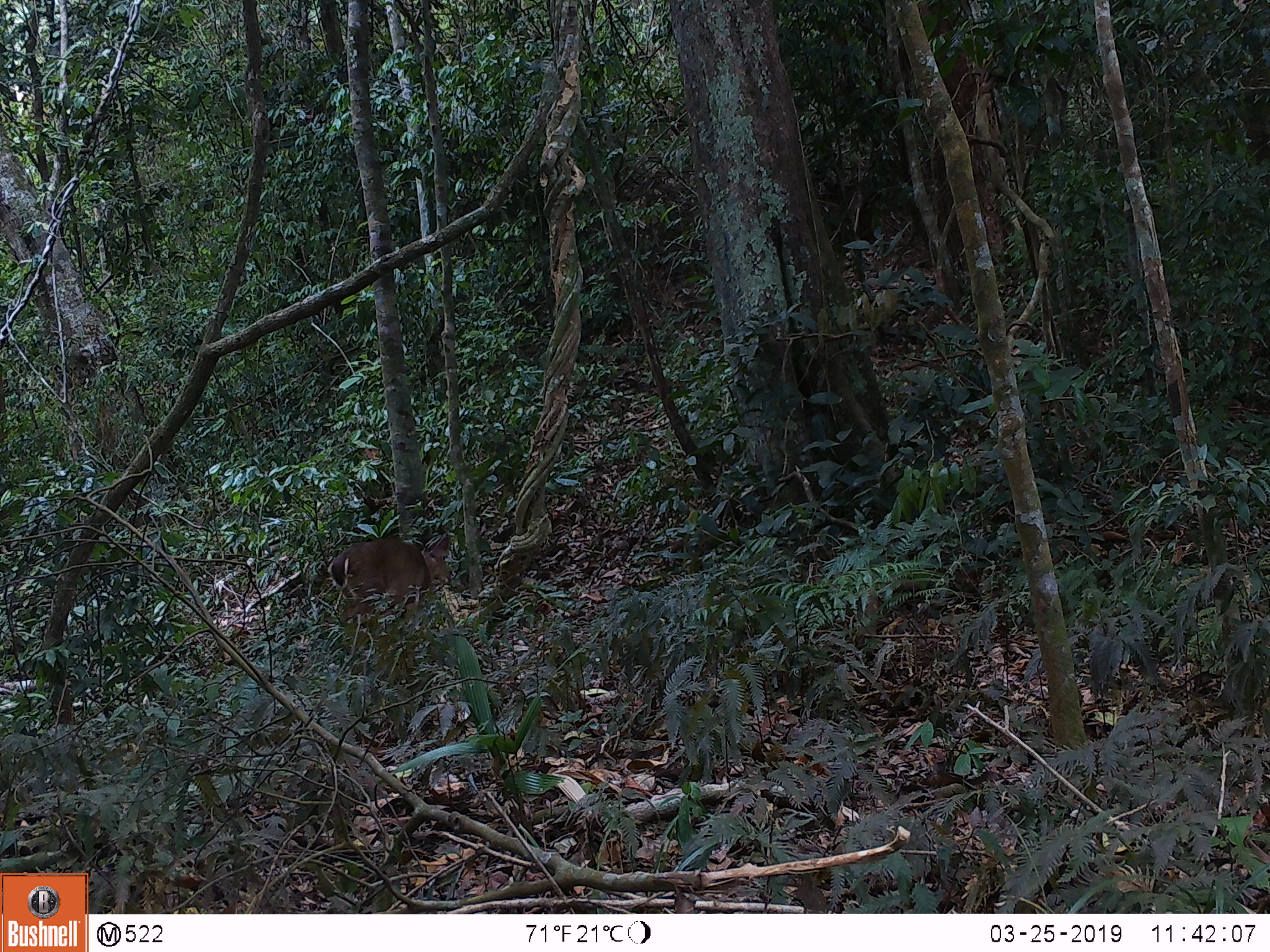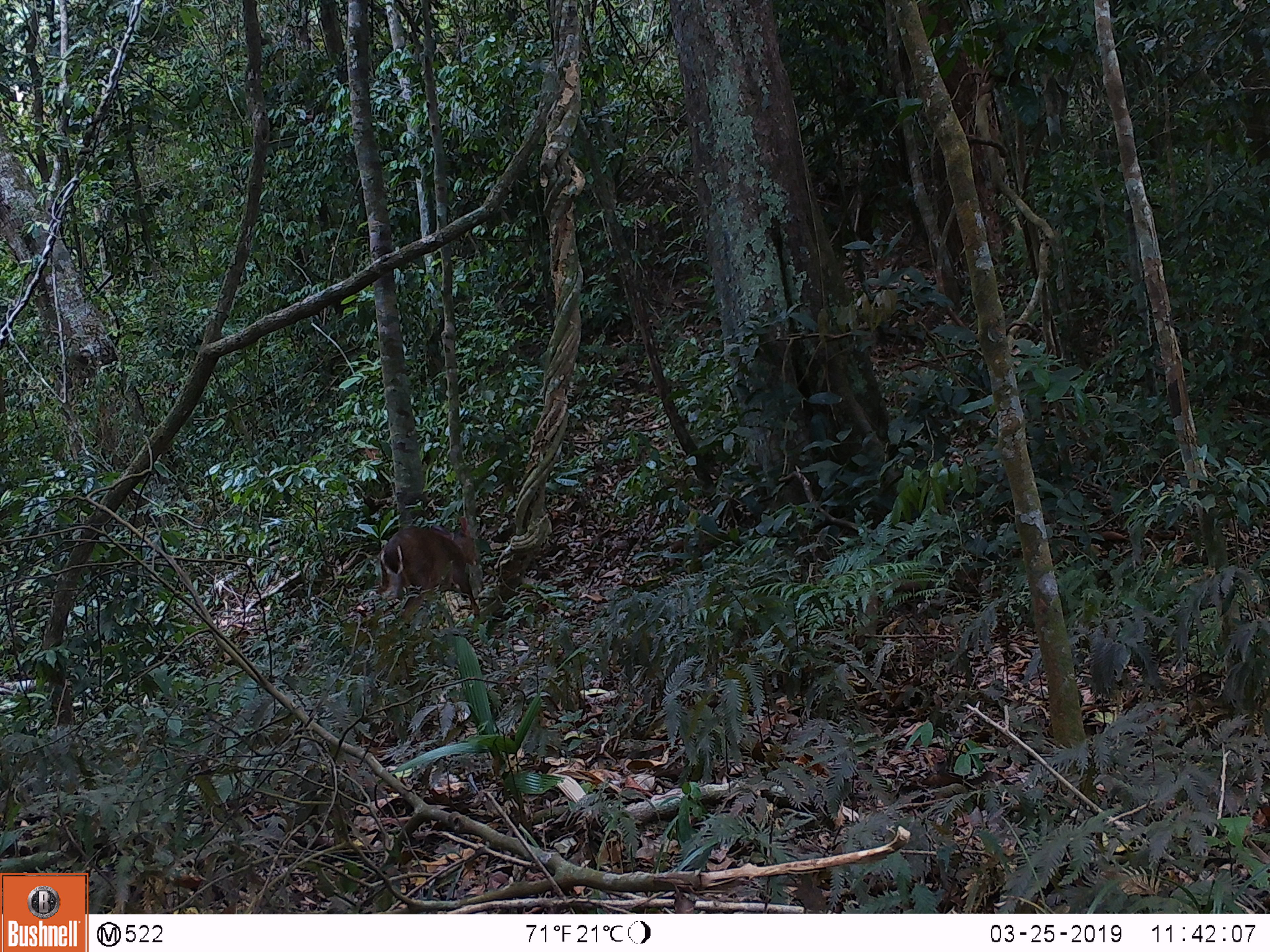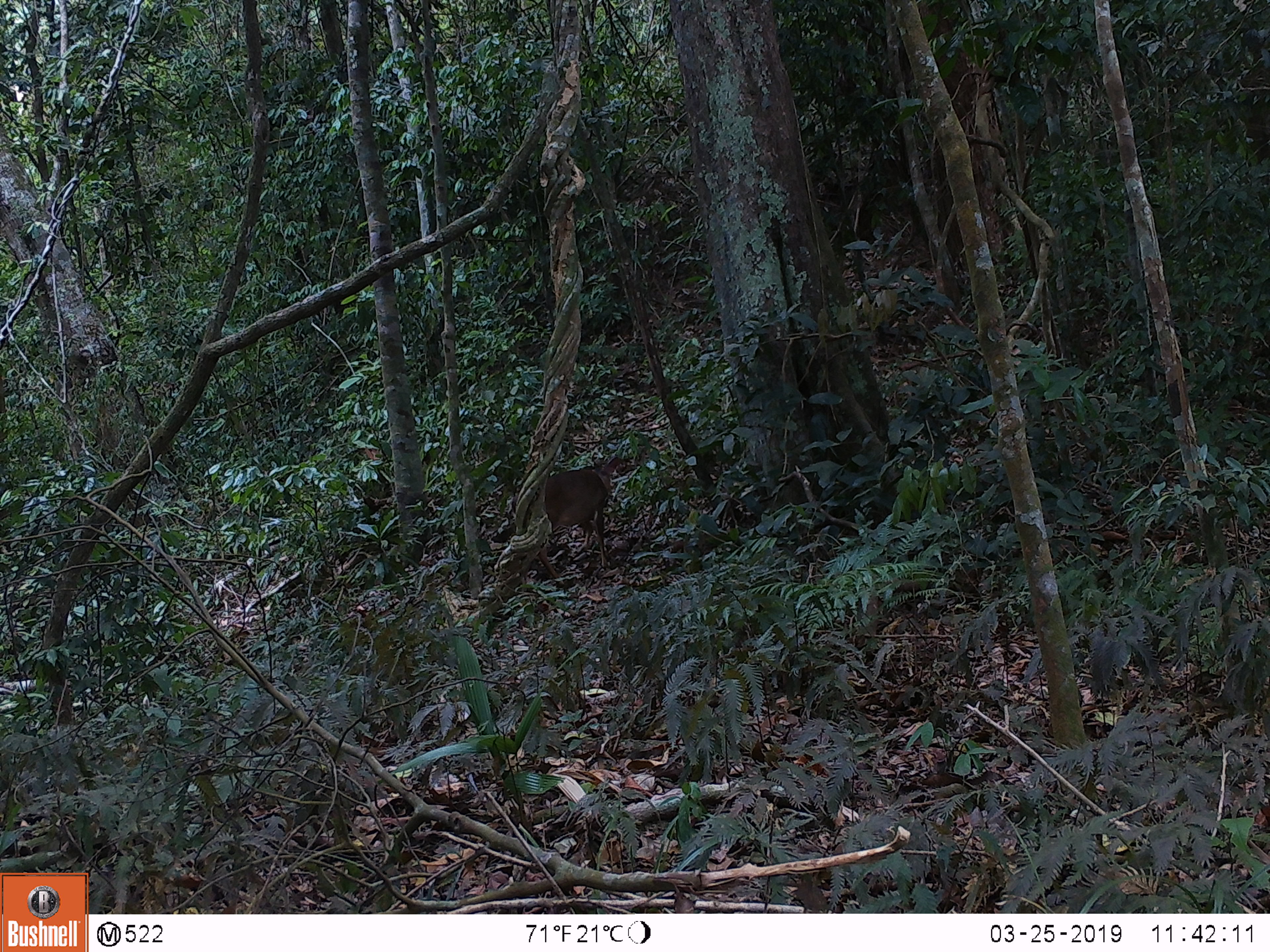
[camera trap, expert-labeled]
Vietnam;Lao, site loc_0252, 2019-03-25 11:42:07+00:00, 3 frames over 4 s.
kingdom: Animalia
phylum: Chordata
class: Mammalia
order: Artiodactyla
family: Cervidae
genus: Muntiacus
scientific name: Muntiacus vuquangensis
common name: large-antlered muntjac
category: large antlered muntjac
Large antlered muntjac (large-antlered muntjac) (Muntiacus vuquangensis). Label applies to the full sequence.